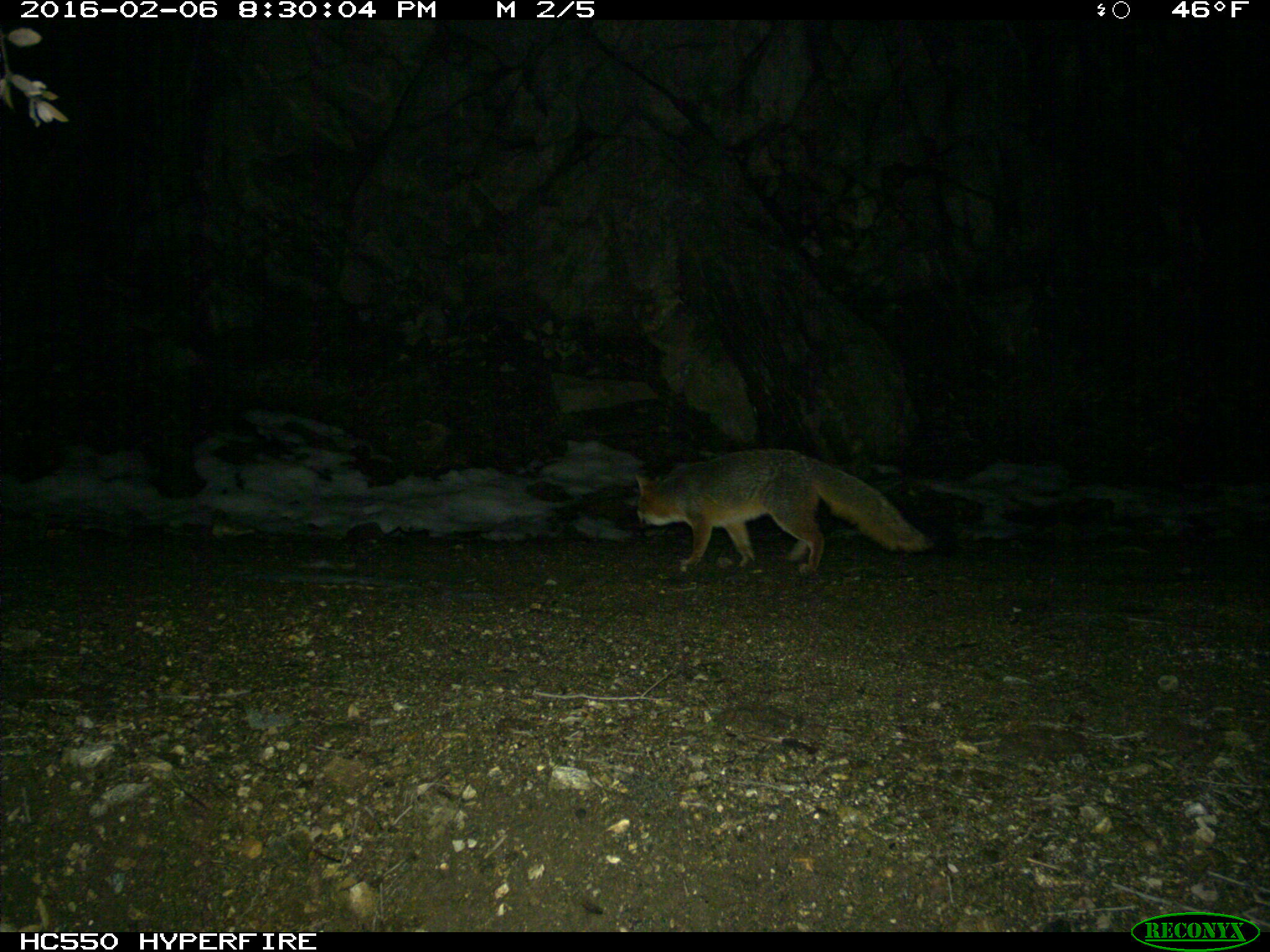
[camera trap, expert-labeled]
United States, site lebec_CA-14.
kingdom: Animalia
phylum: Chordata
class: Mammalia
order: Carnivora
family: Canidae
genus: Urocyon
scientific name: Urocyon cinereoargenteus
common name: gray fox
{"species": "Urocyon cinereoargenteus (gray fox)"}